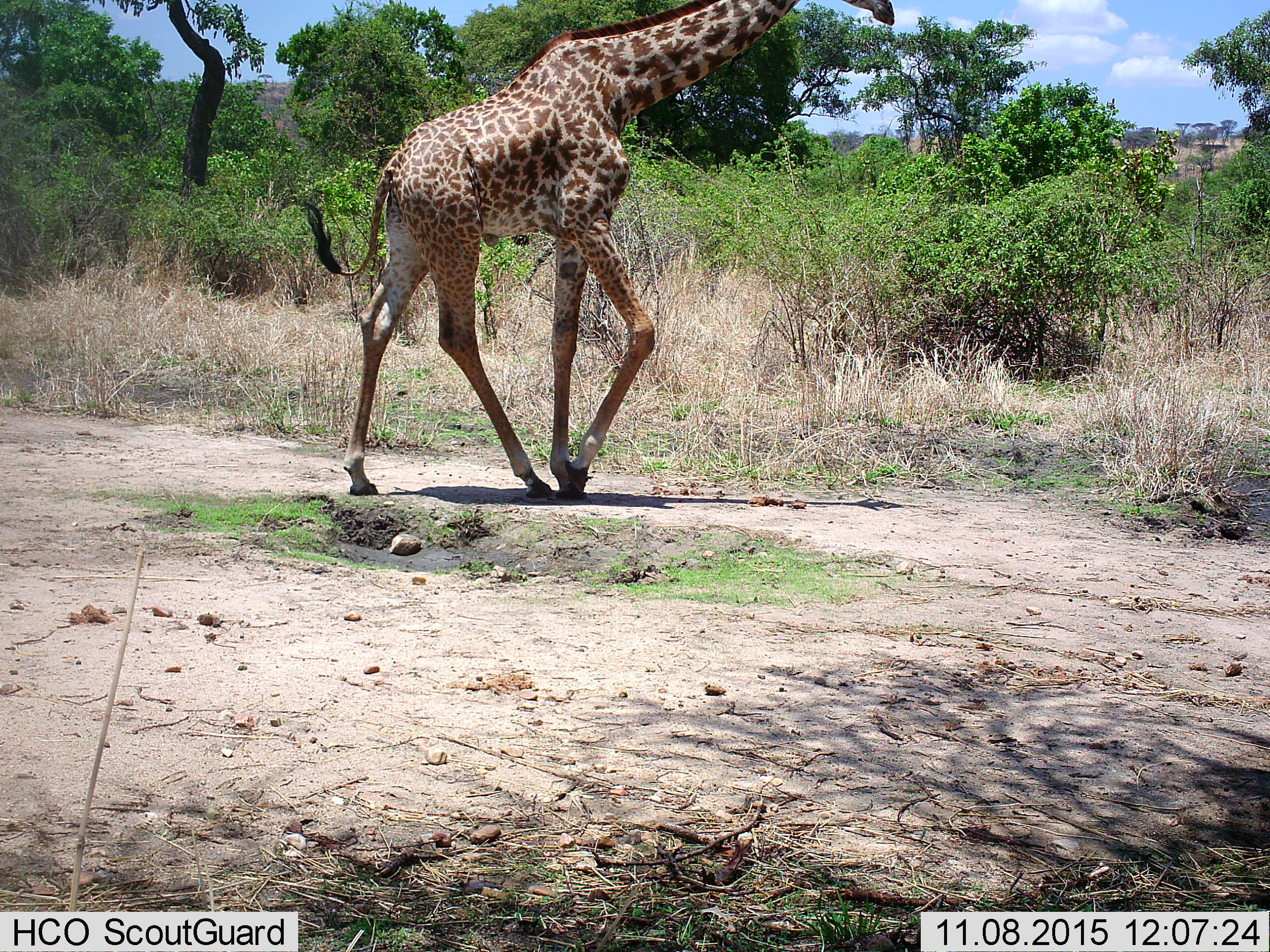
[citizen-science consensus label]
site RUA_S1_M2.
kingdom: Animalia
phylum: Chordata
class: Mammalia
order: Artiodactyla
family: Giraffidae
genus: Giraffa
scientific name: Giraffa camelopardalis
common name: giraffe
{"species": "giraffe (Giraffa camelopardalis)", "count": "1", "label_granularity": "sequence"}